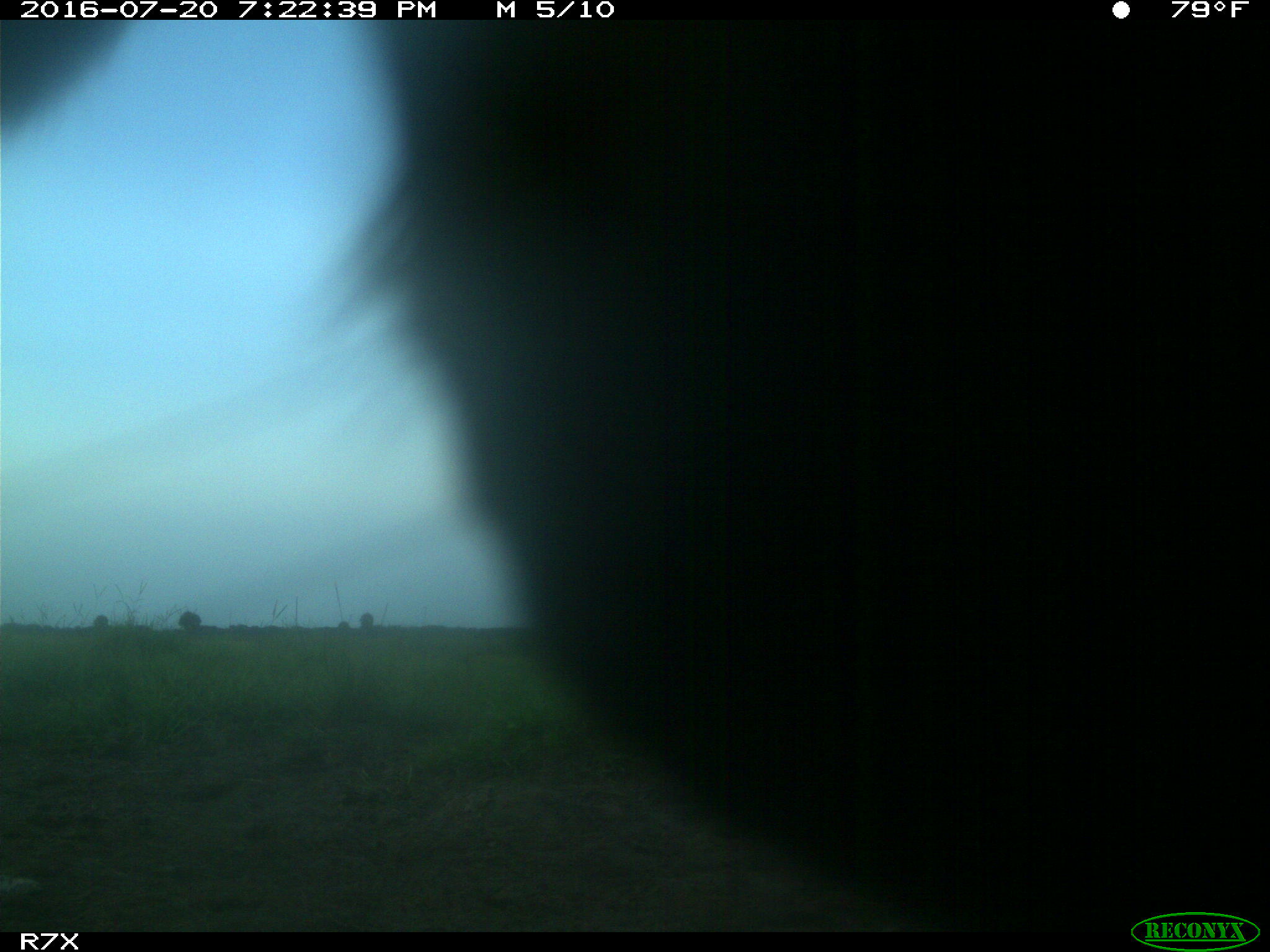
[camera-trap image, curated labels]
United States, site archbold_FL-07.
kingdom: Animalia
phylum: Chordata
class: Mammalia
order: Artiodactyla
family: Bovidae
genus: Bos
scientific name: Bos taurus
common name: domestic cow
Bos taurus (domestic cow).